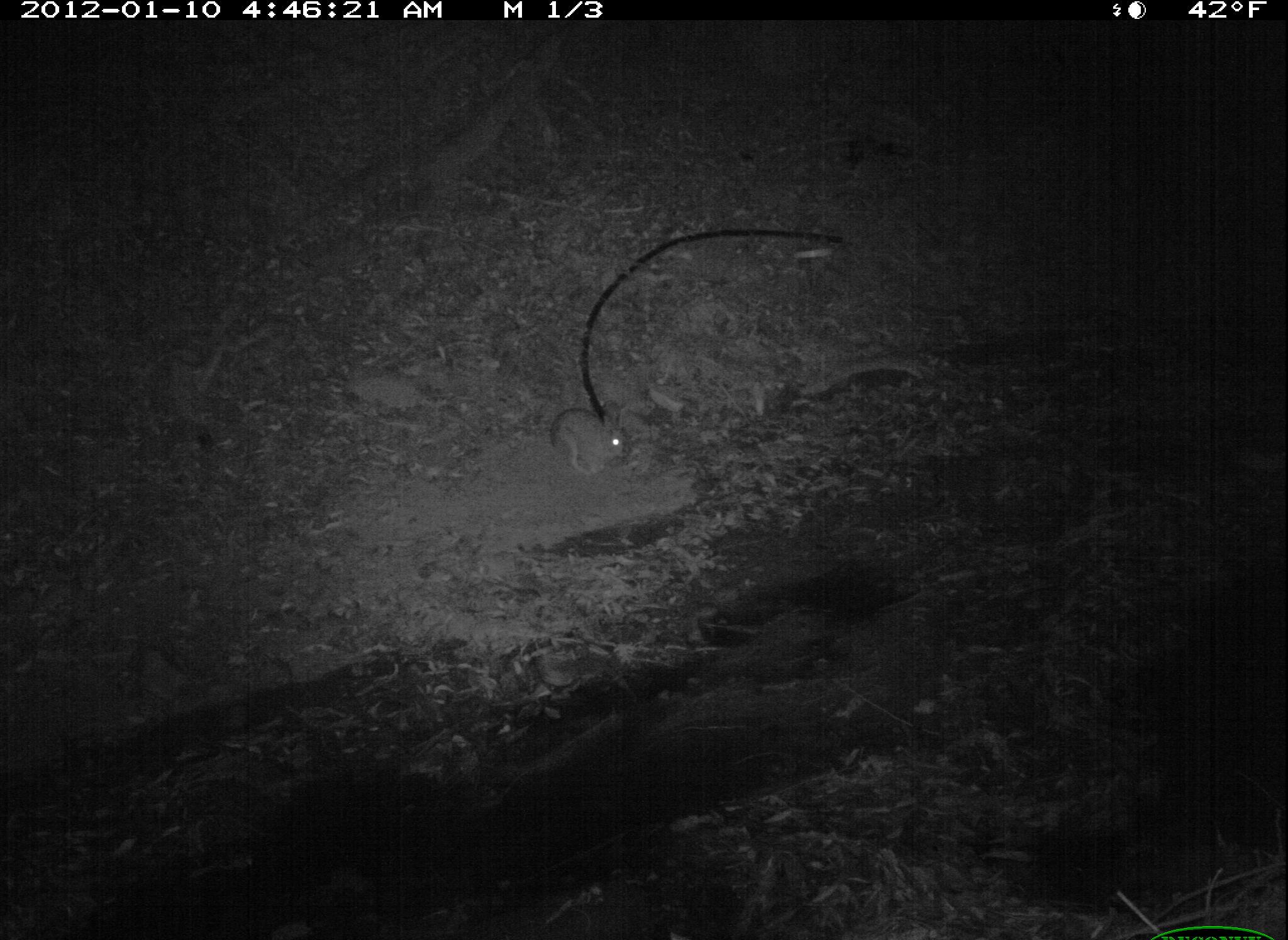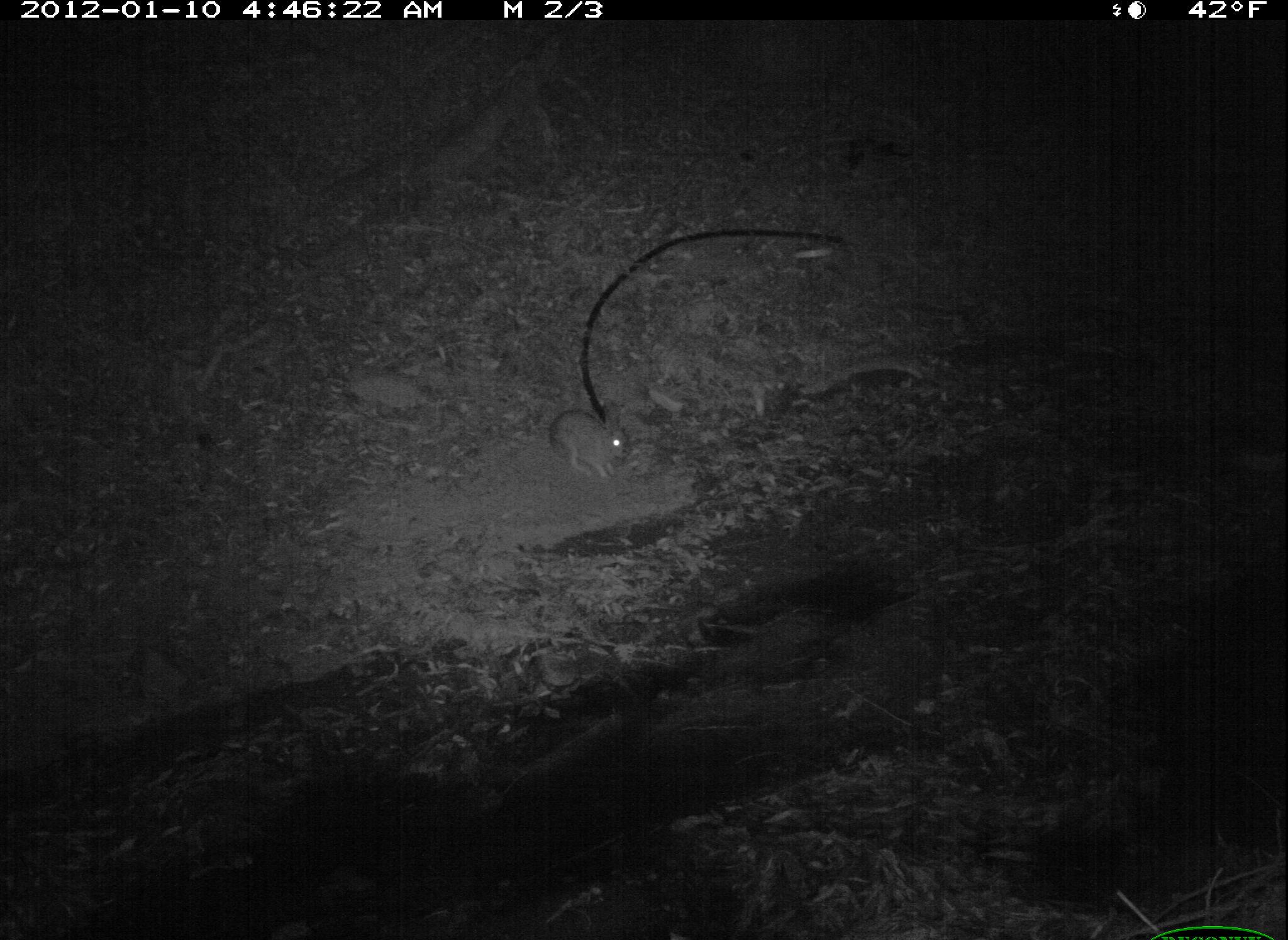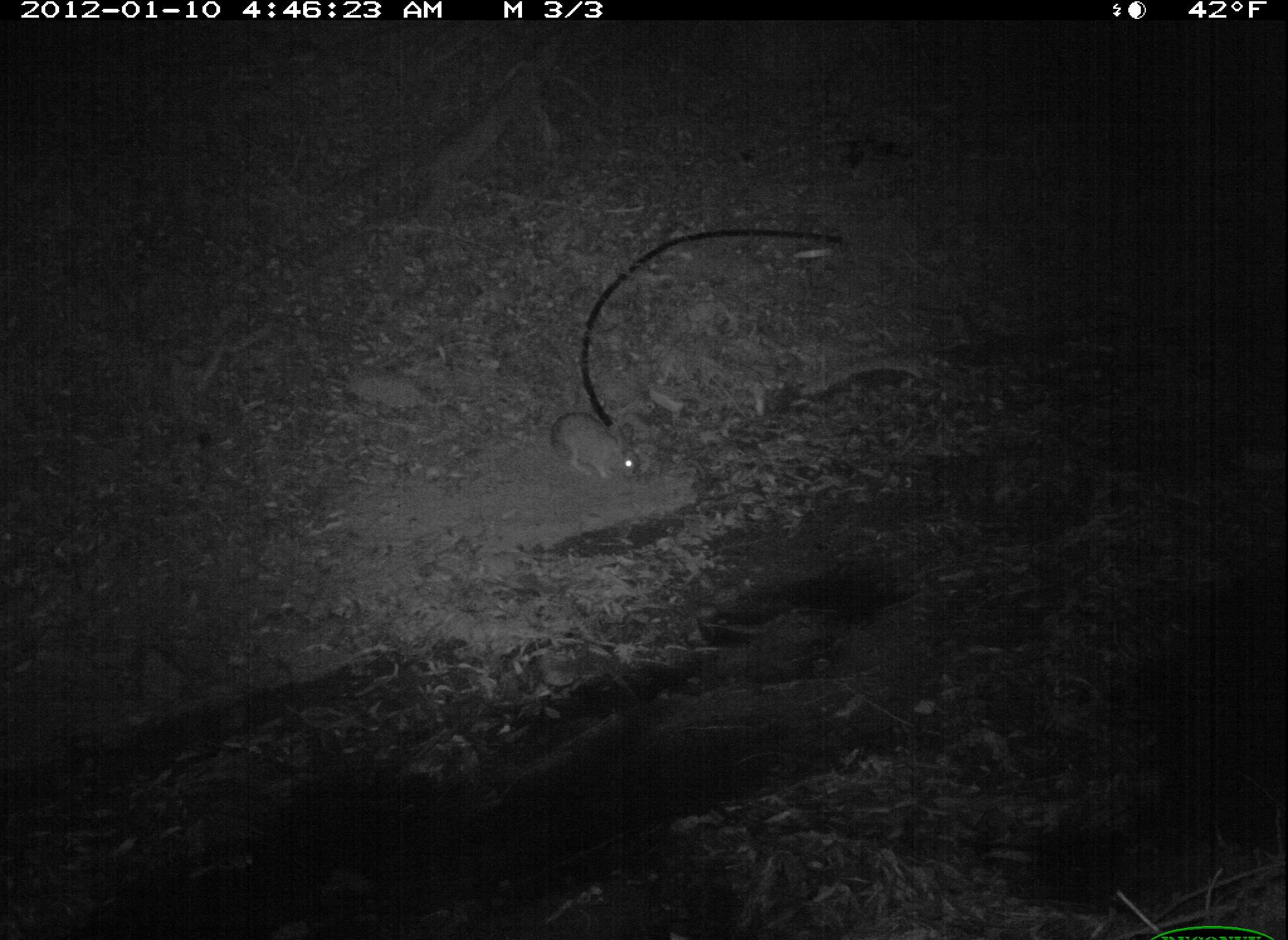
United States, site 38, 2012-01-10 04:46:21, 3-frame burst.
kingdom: Animalia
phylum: Chordata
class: Mammalia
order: Lagomorpha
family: Leporidae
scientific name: Leporidae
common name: rabbits and hares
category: rabbit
Rabbit (rabbits and hares) (Leporidae).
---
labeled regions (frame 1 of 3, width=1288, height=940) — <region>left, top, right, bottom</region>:
rabbit: <region>546, 393, 636, 482</region>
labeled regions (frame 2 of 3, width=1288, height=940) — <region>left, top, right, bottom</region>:
rabbit: <region>549, 375, 657, 491</region>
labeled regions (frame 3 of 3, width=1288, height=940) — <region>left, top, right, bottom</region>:
rabbit: <region>551, 366, 700, 540</region>